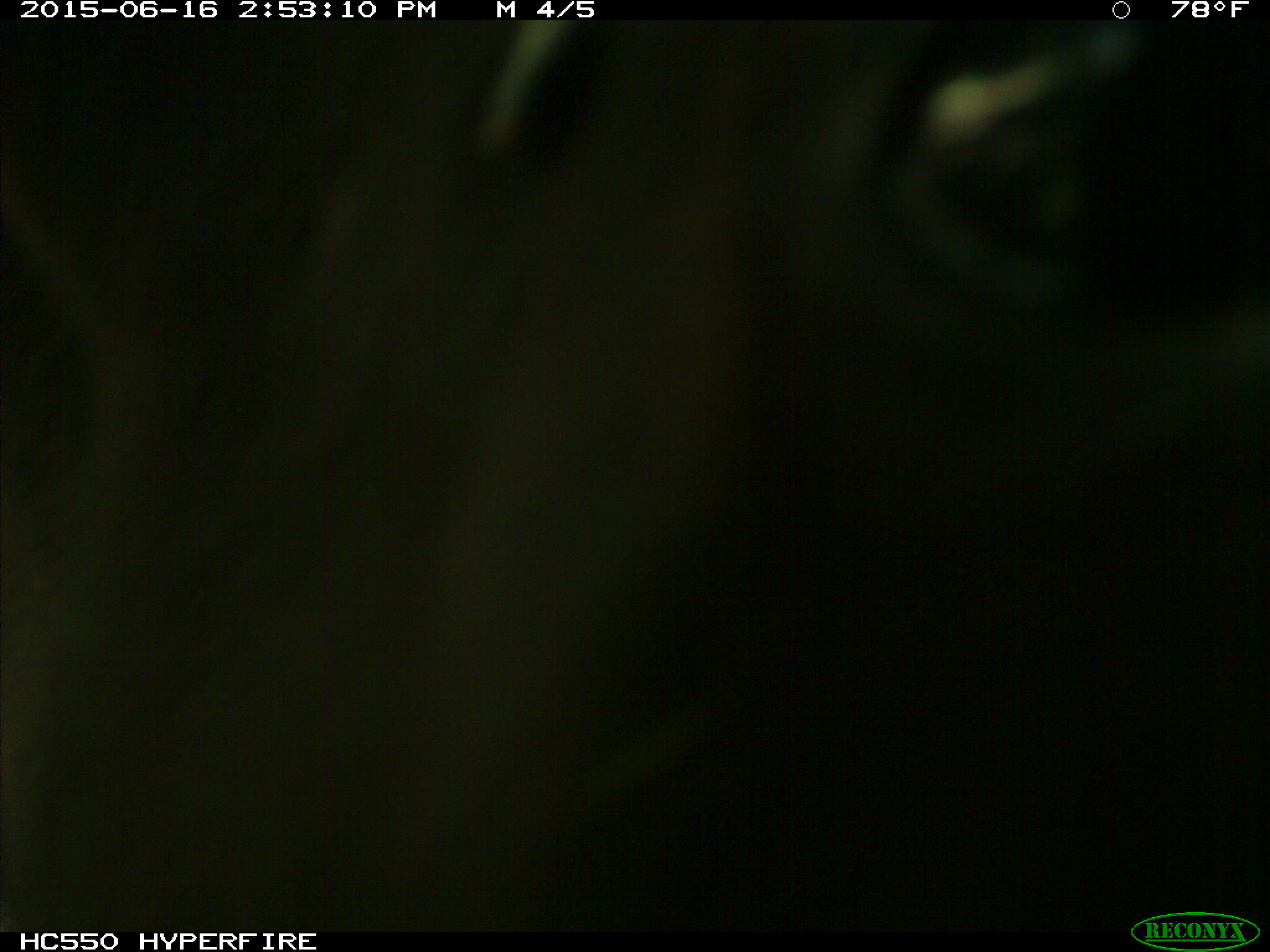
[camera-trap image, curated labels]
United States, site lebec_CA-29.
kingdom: Animalia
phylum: Chordata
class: Mammalia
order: Artiodactyla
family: Bovidae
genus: Bos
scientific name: Bos taurus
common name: domestic cow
Bos taurus (domestic cow).